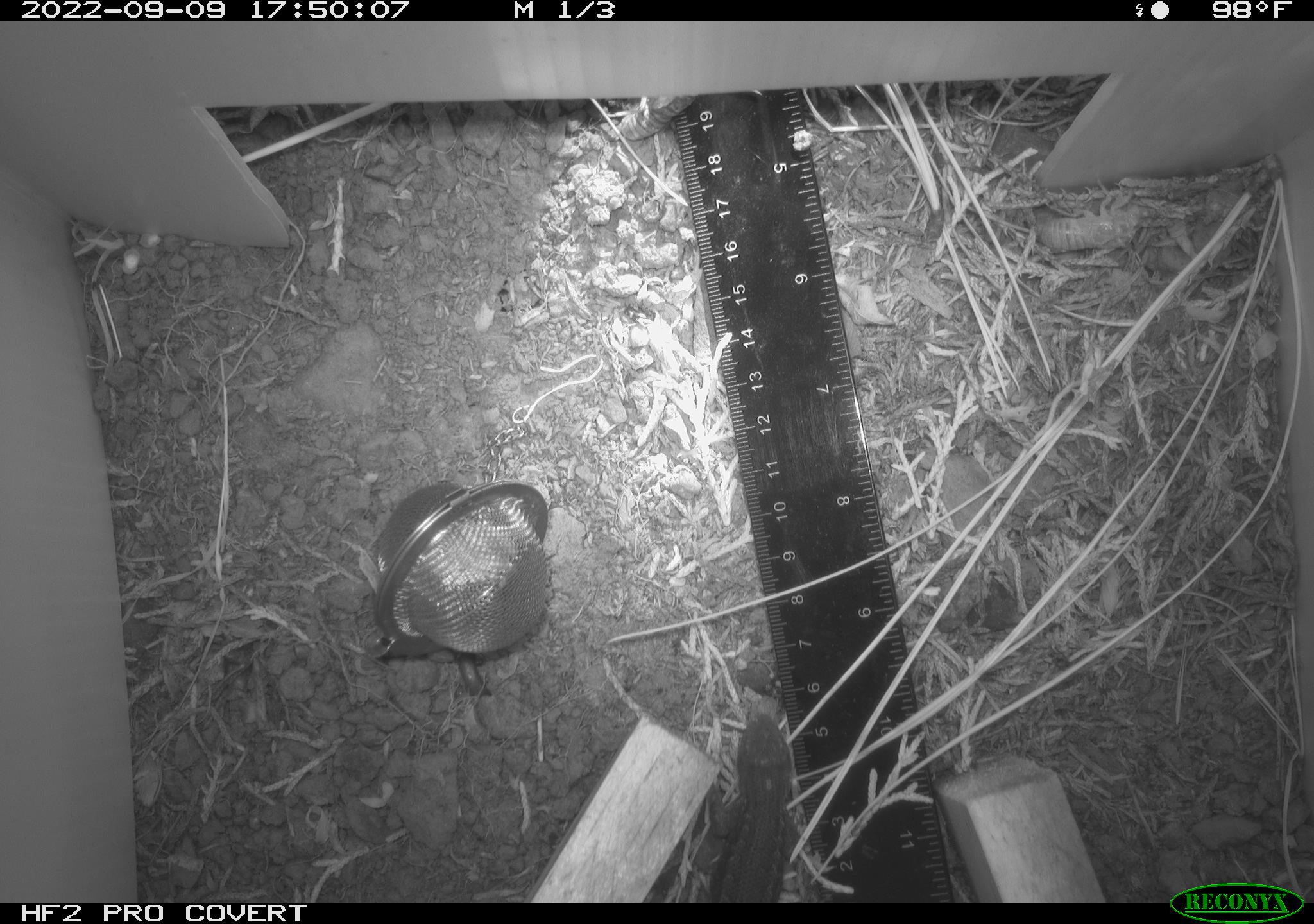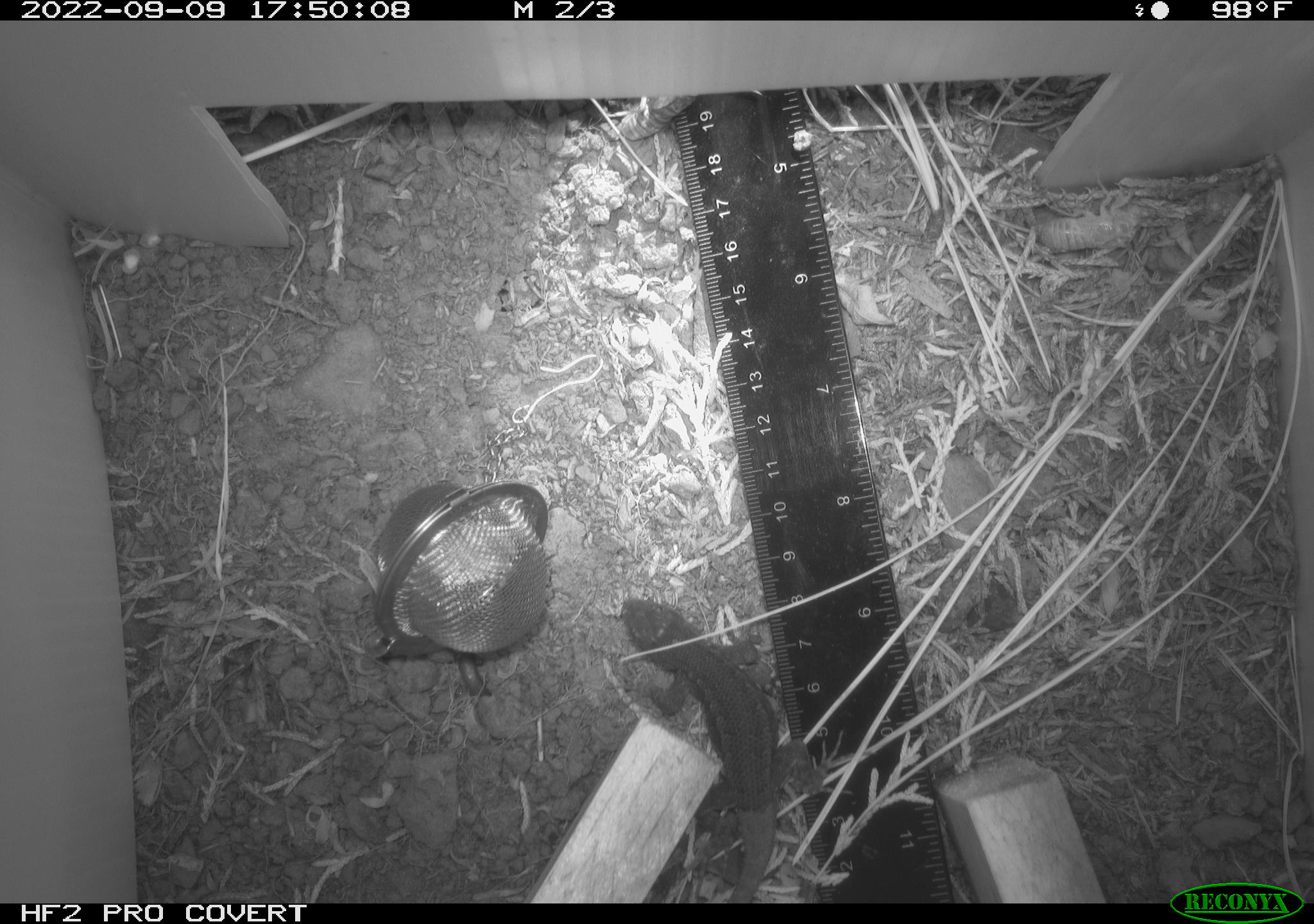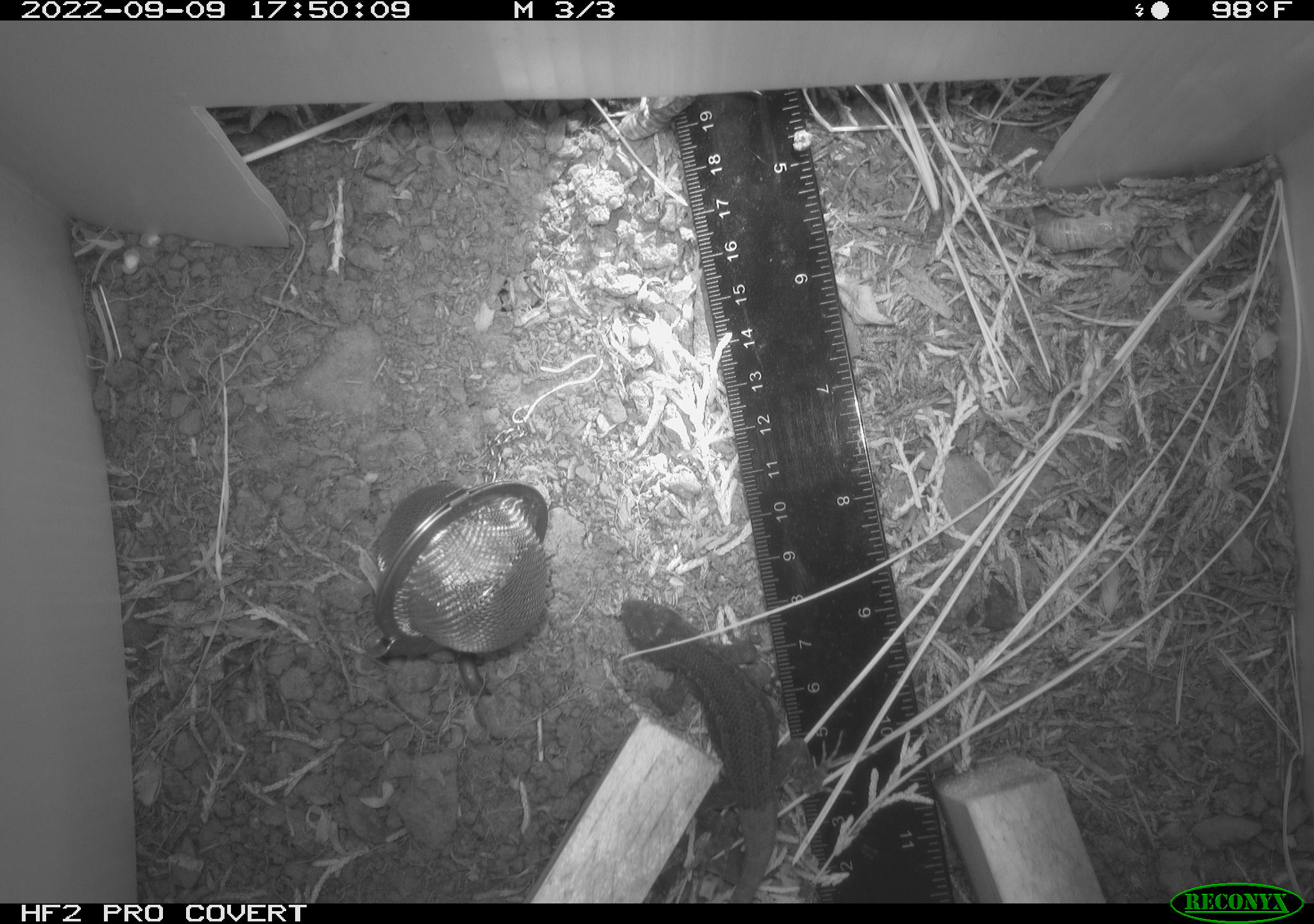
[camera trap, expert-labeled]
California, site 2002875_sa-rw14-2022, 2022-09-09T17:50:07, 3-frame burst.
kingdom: Animalia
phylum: Chordata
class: Reptilia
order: Squamata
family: Phrynosomatidae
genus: Sceloporus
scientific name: Sceloporus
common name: spiny lizards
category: sceloporus species